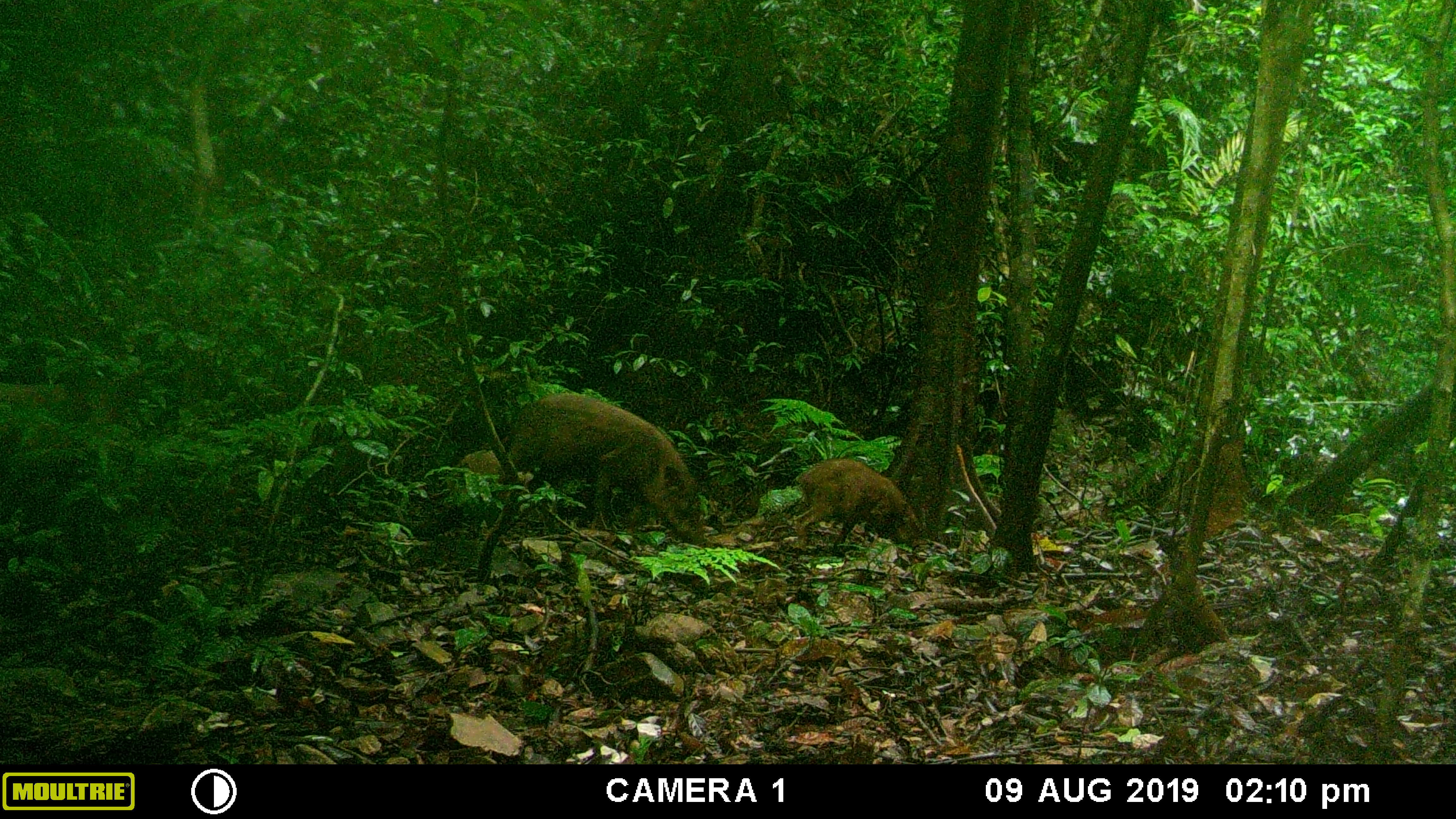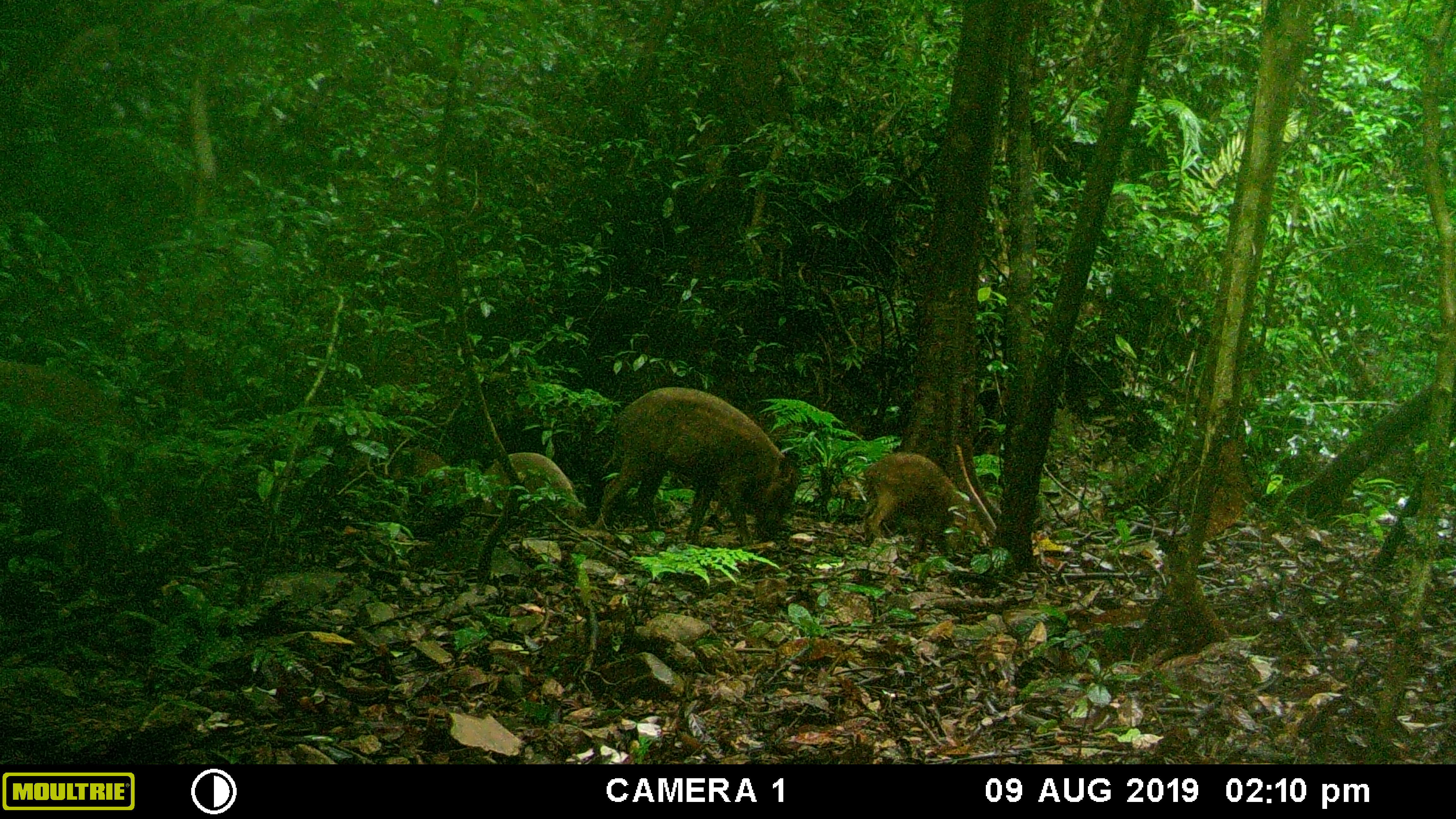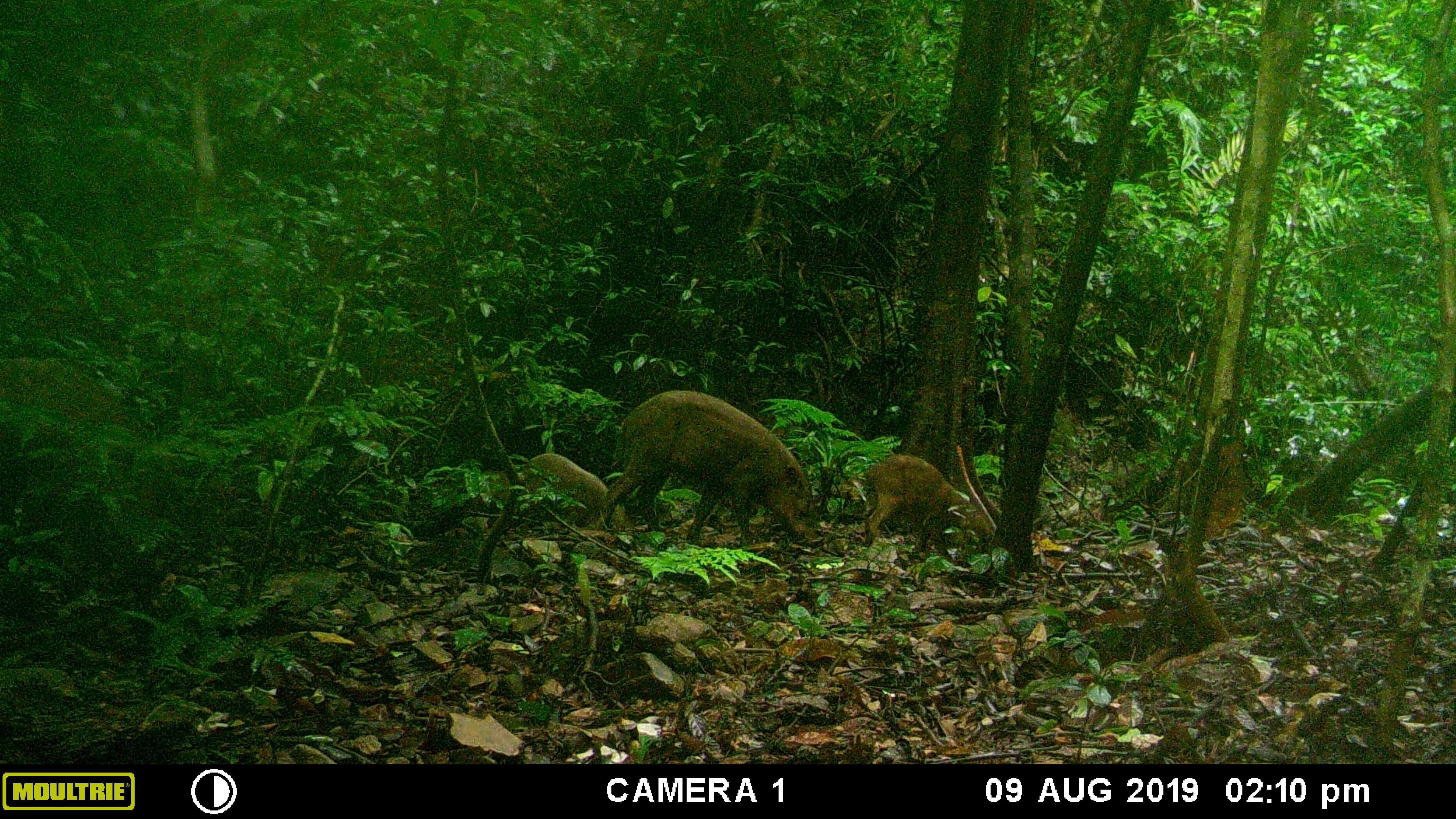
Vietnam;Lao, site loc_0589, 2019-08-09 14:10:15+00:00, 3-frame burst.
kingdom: Animalia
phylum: Chordata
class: Mammalia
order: Artiodactyla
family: Suidae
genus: Sus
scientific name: Sus scrofa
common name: eurasian wild pig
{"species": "eurasian wild pig (Sus scrofa)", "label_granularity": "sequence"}